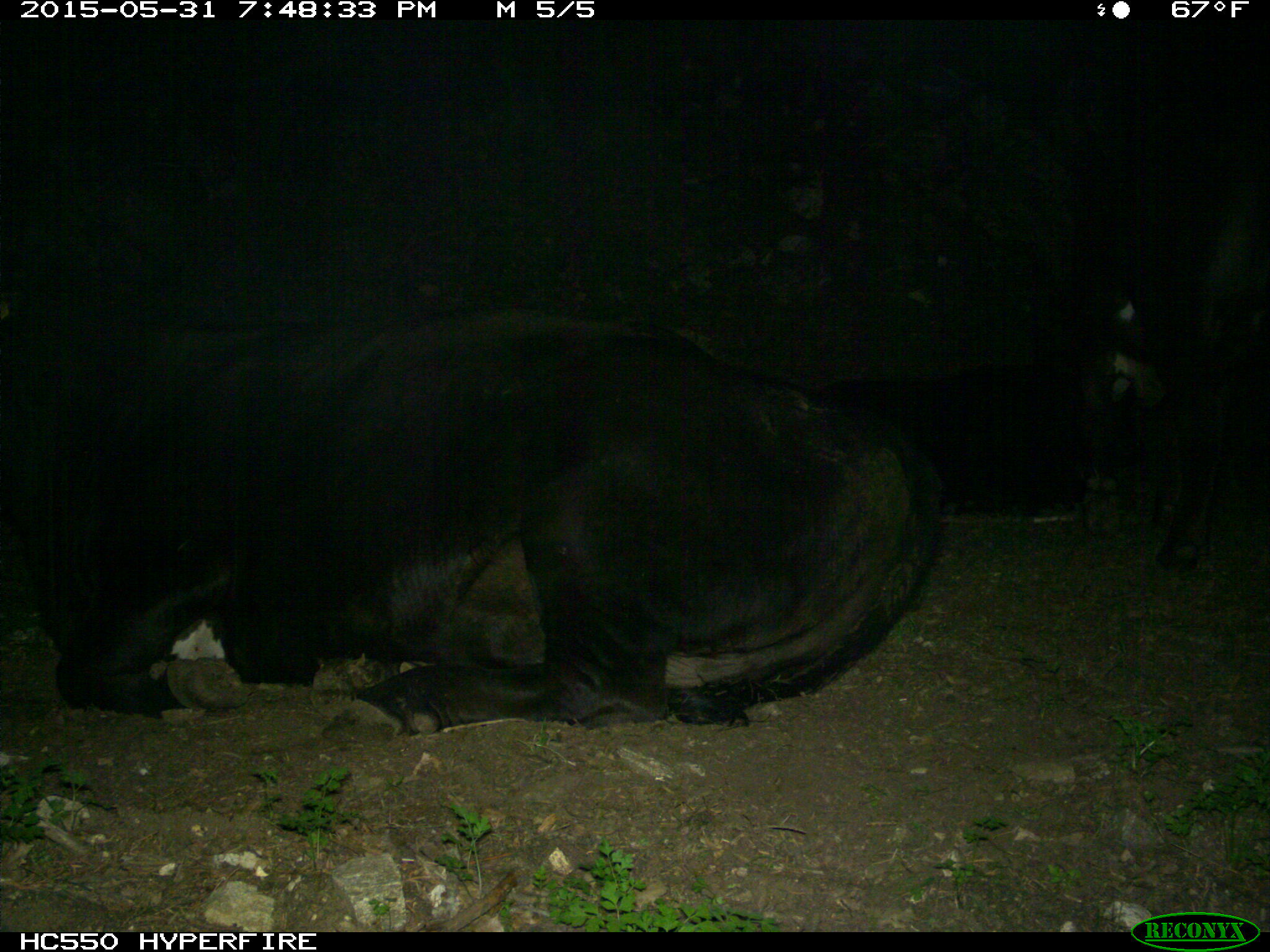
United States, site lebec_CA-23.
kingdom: Animalia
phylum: Chordata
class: Mammalia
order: Artiodactyla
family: Bovidae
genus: Bos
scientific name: Bos taurus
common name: domestic cow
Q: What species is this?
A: Bos taurus (domestic cow).